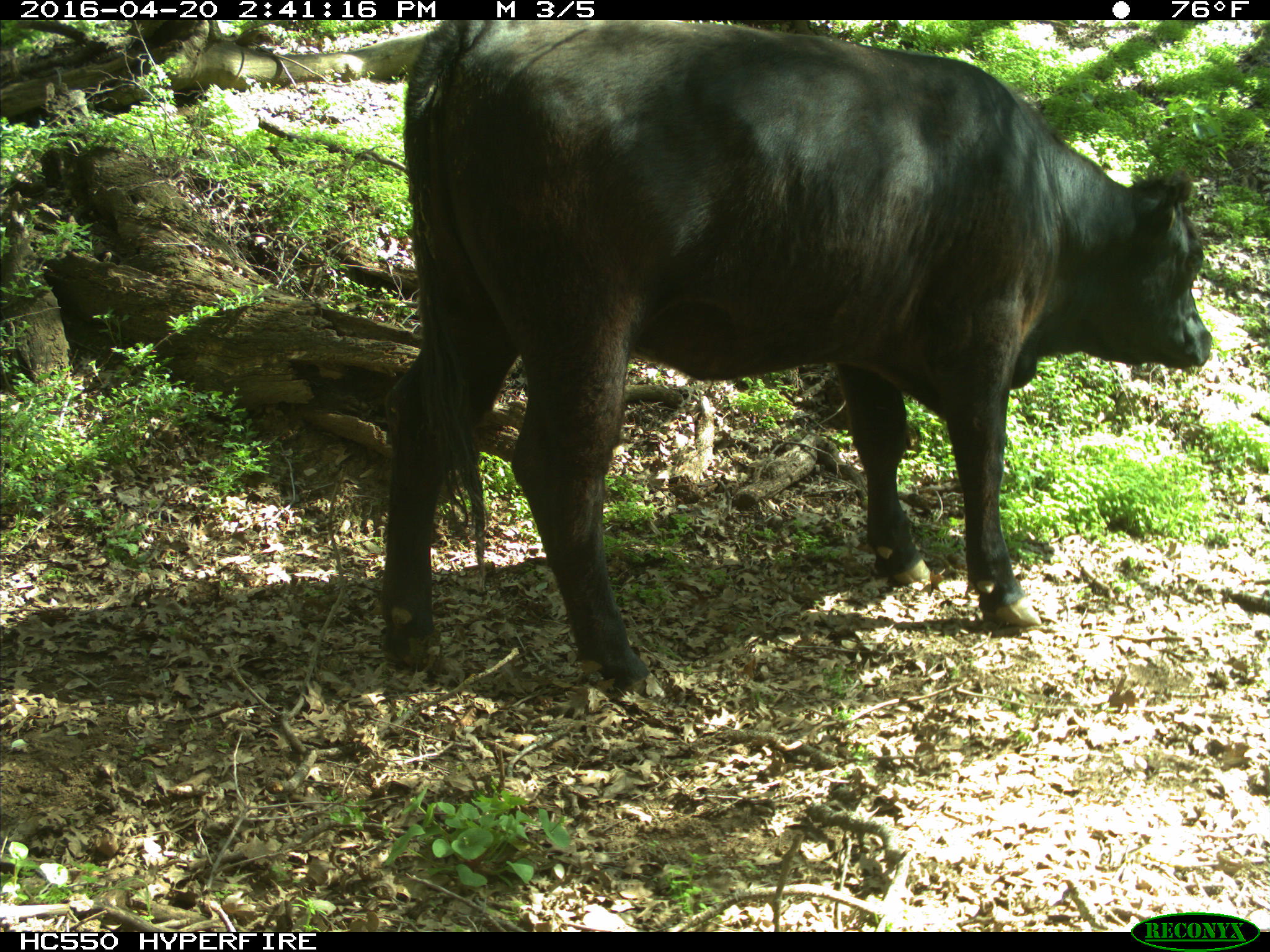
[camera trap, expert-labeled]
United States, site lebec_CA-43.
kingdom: Animalia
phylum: Chordata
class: Mammalia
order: Artiodactyla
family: Bovidae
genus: Bos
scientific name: Bos taurus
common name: domestic cow